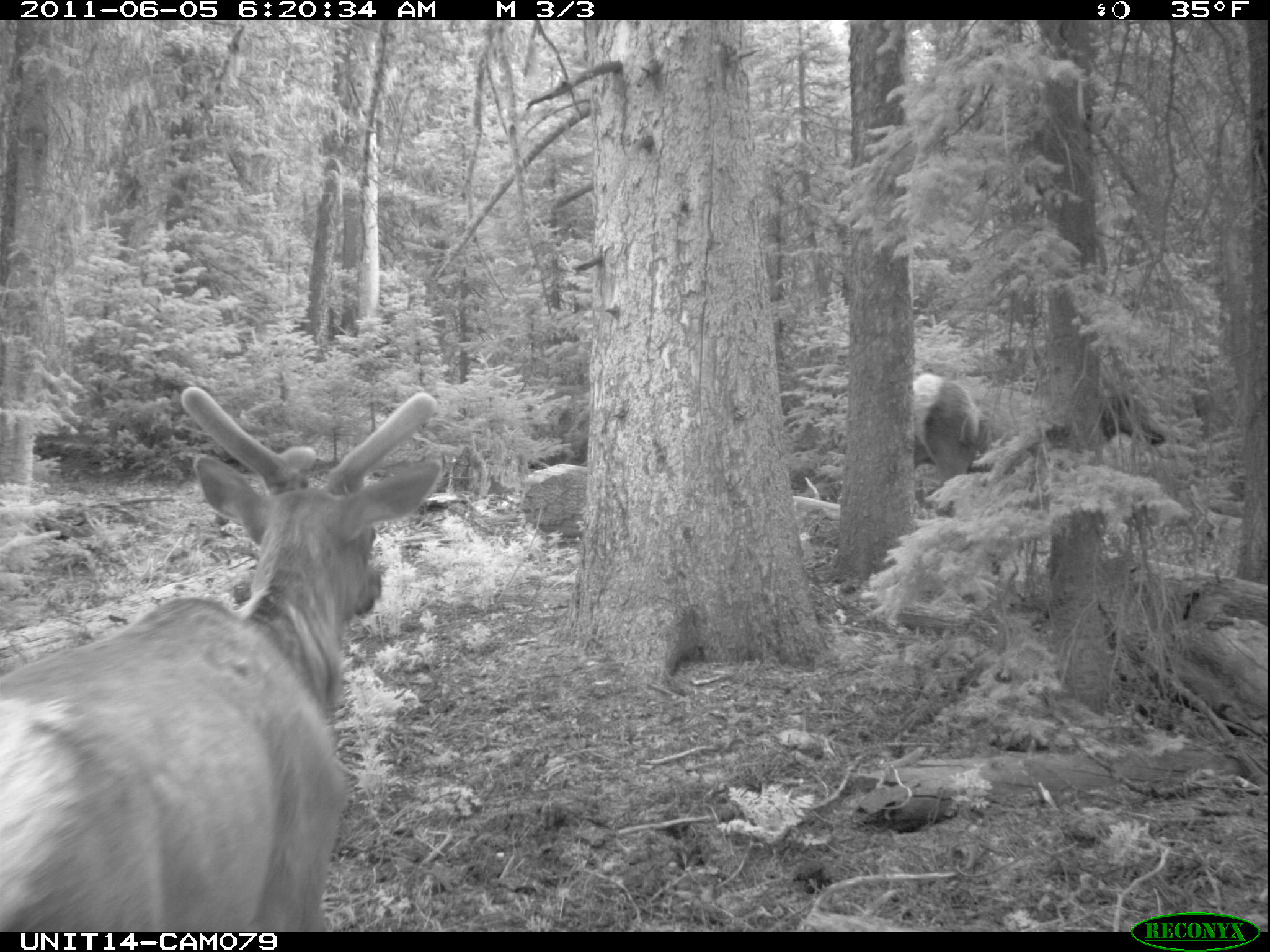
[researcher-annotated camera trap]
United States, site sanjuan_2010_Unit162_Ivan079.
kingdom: Animalia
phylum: Chordata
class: Mammalia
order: Artiodactyla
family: Cervidae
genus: Cervus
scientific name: Cervus elaphus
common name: red deer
Cervus elaphus (red deer).